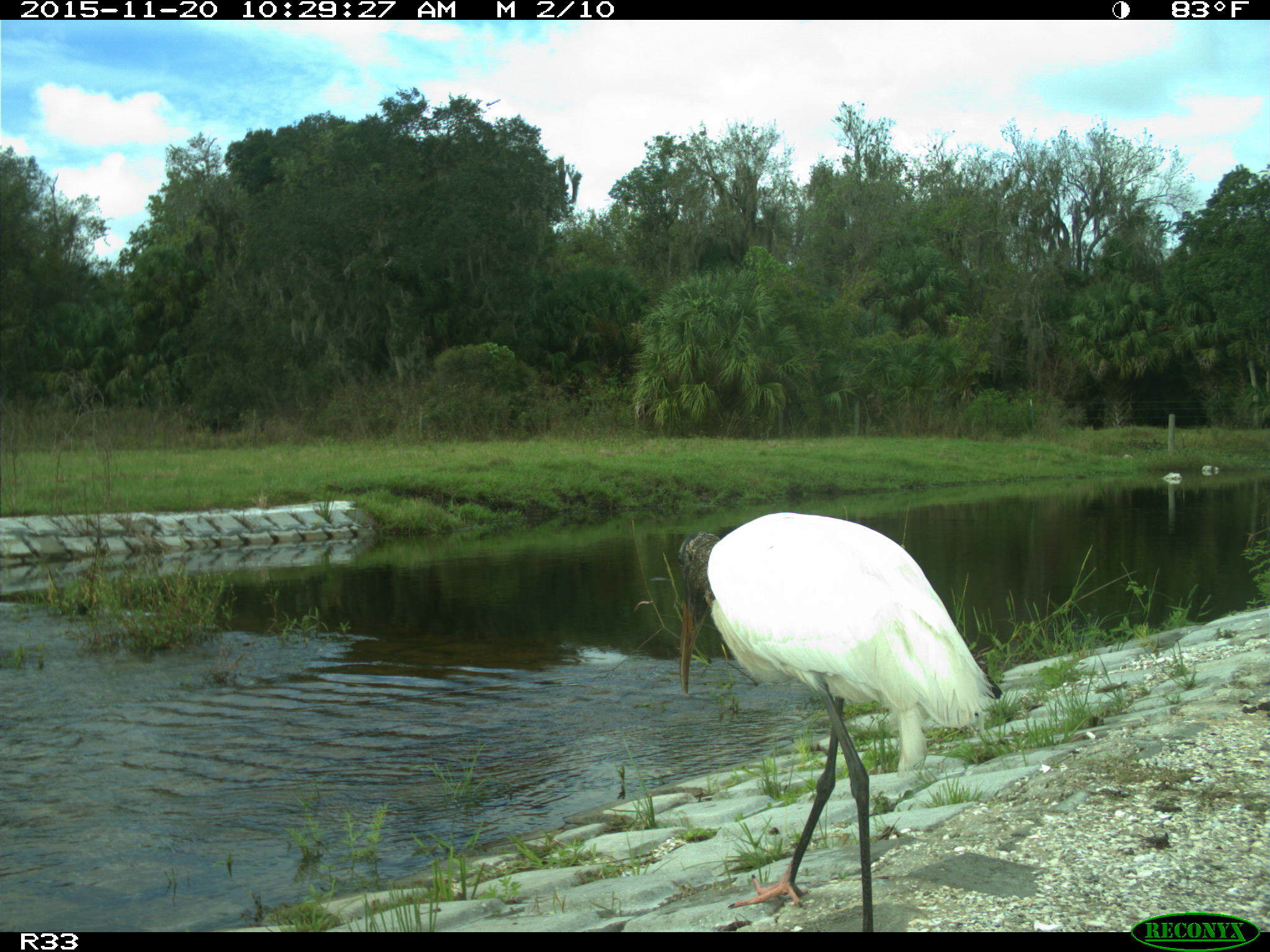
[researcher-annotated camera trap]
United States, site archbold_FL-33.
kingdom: Animalia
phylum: Chordata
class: Aves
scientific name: Aves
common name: birds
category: unidentified bird